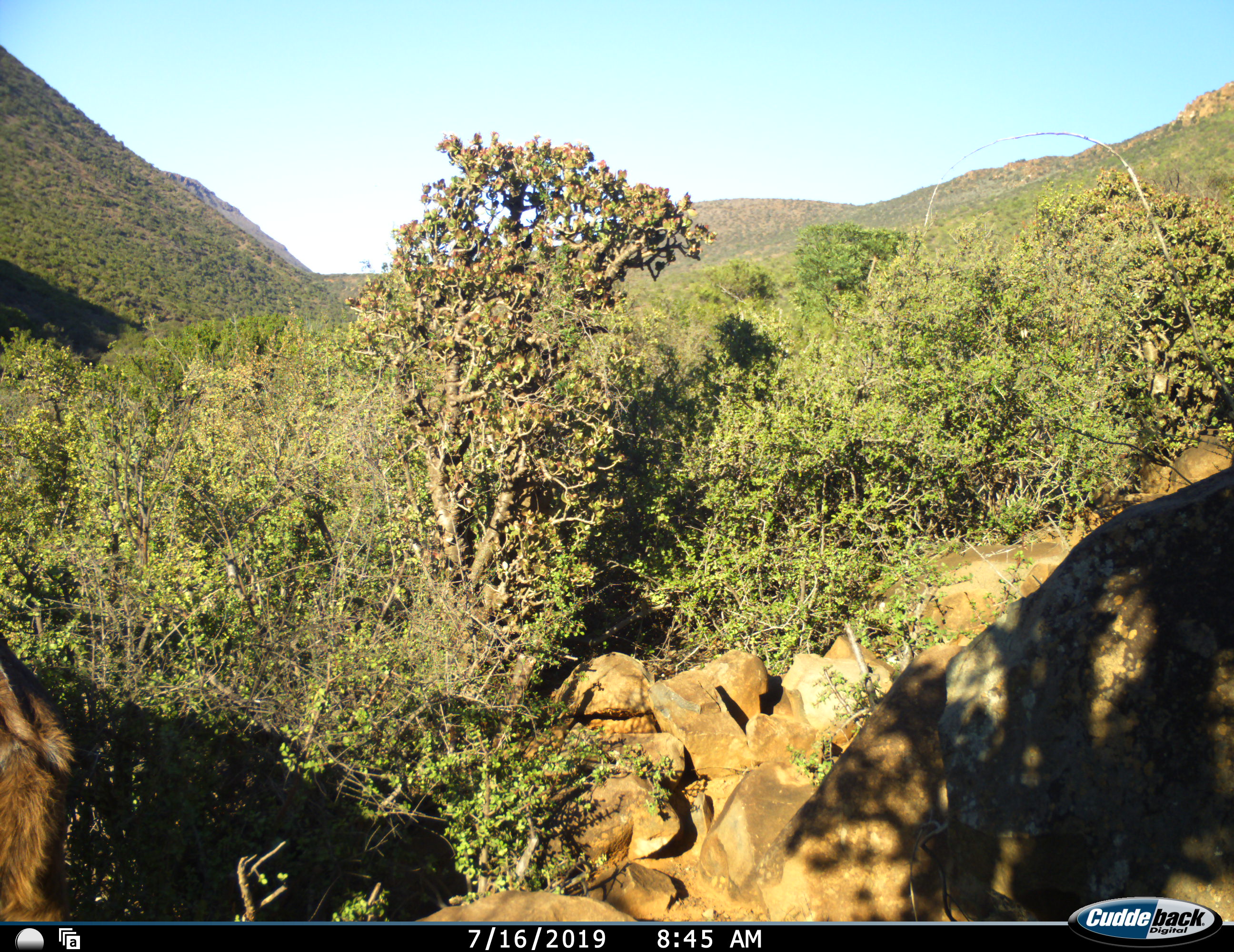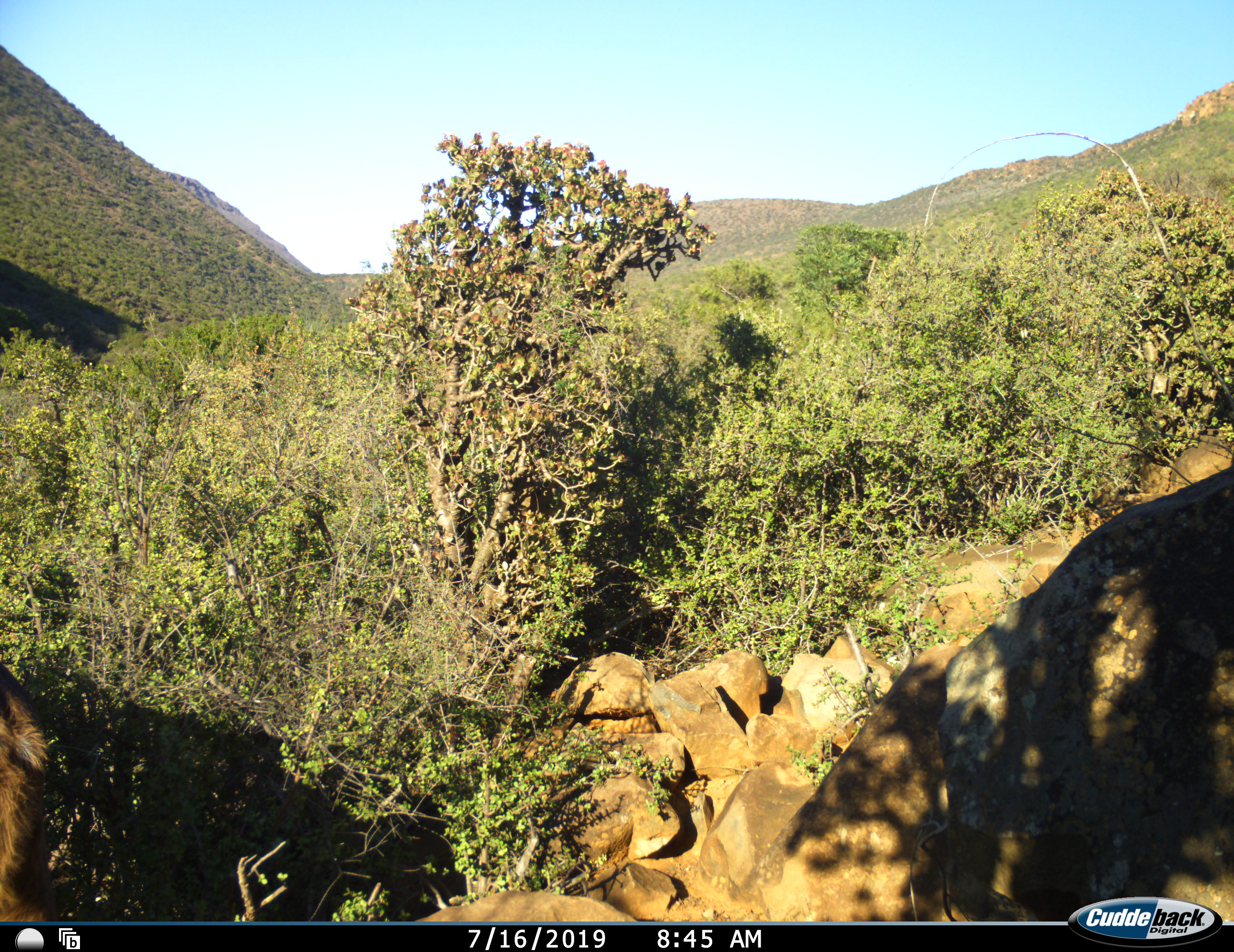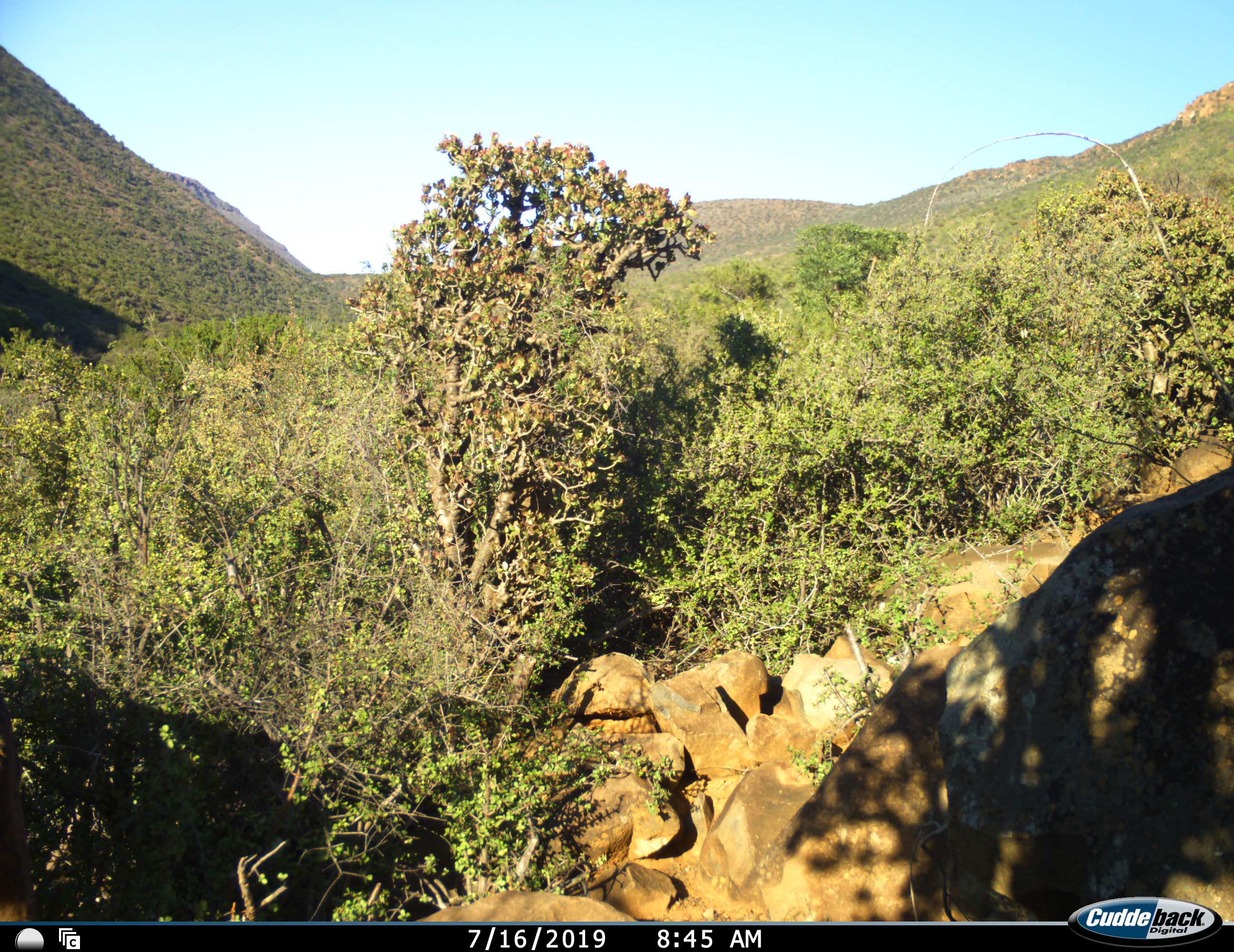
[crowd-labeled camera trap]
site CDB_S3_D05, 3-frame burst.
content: unidentified animal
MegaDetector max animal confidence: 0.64